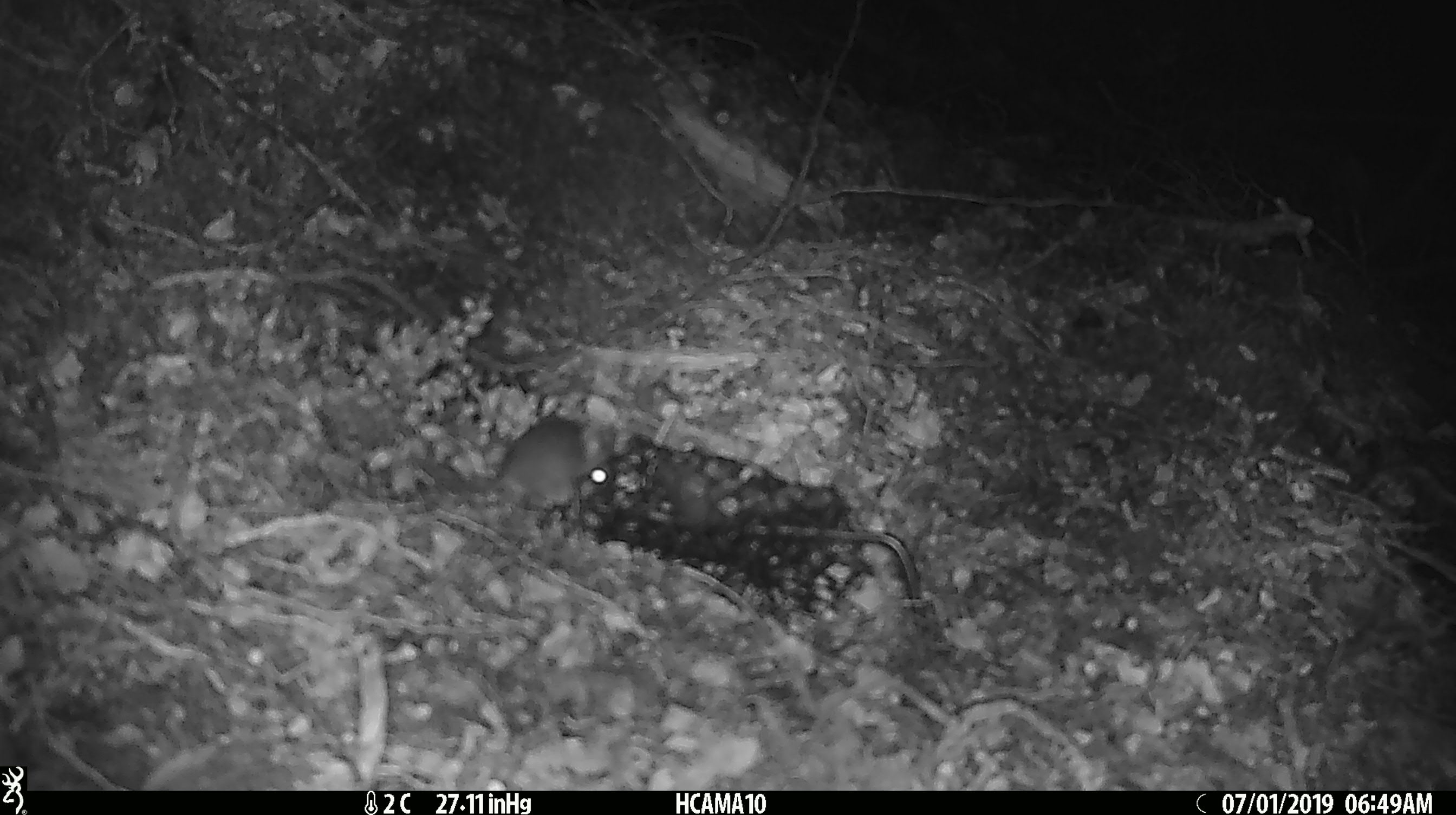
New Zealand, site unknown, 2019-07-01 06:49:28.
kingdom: Animalia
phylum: Chordata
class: Mammalia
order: Rodentia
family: Muridae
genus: Mus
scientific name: Mus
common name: mouse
Mouse (Mus).